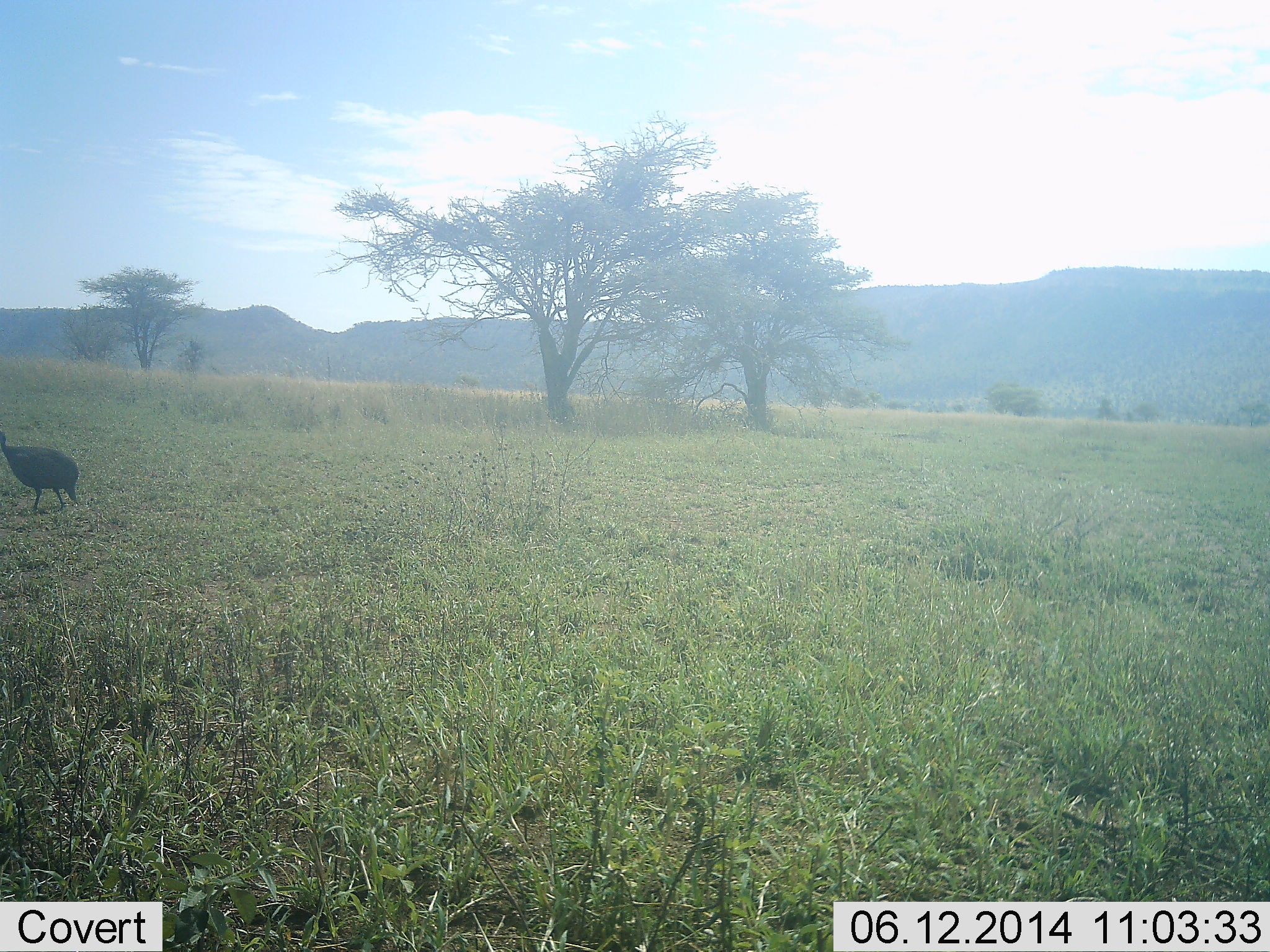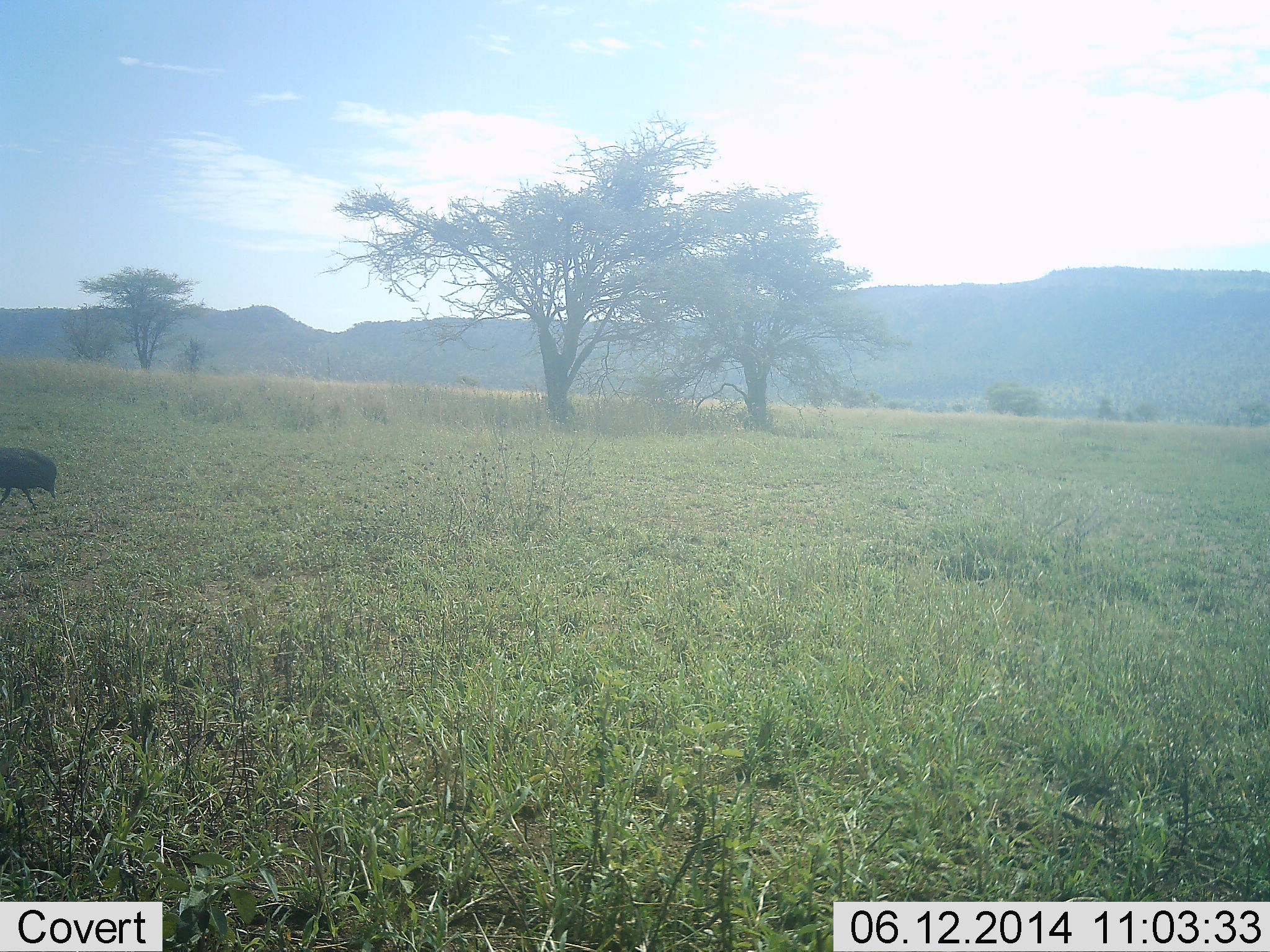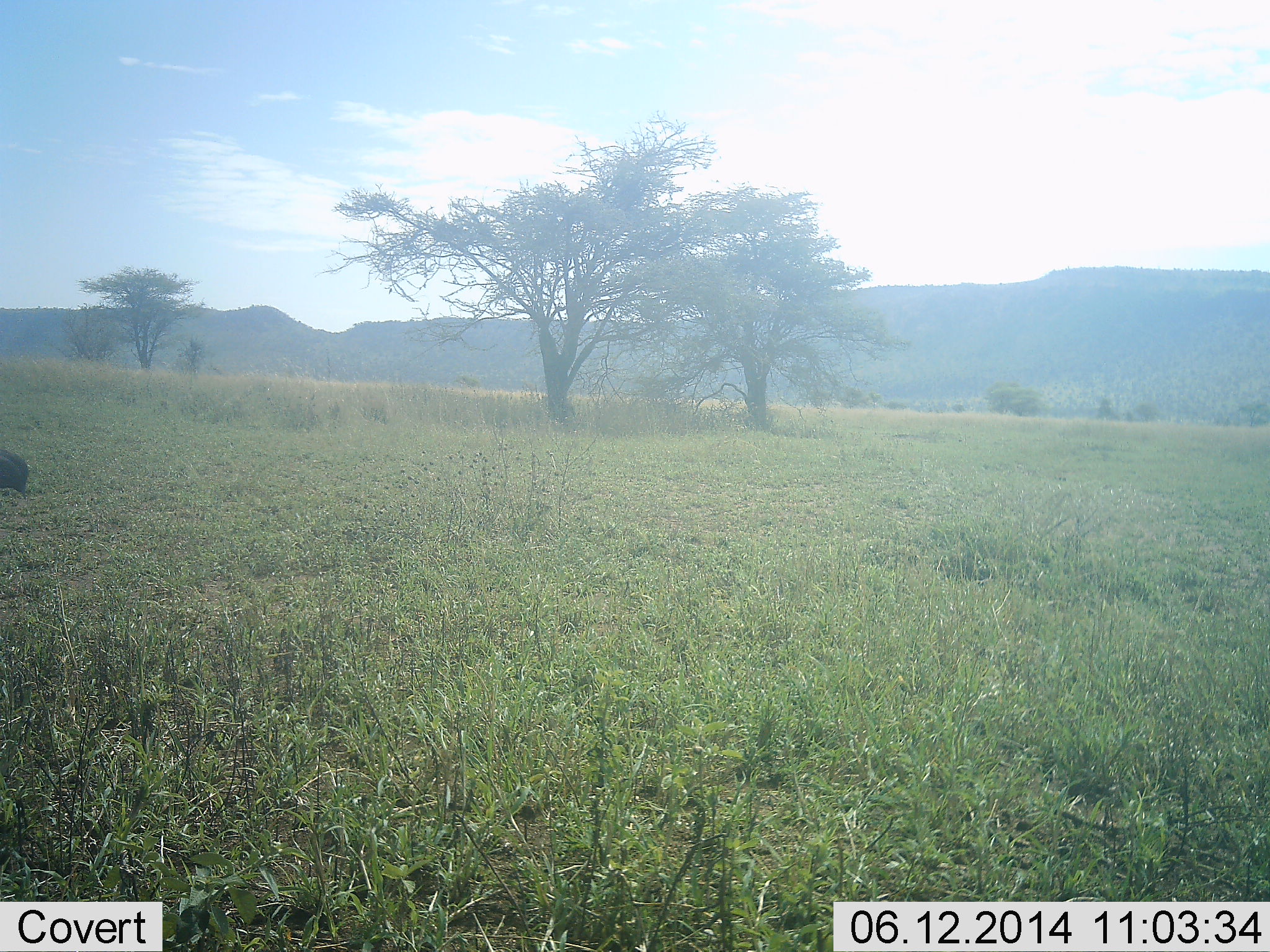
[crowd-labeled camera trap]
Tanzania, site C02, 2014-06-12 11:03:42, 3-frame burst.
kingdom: Animalia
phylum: Chordata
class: Aves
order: Galliformes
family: Numididae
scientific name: Numididae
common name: guinea fowl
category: guineafowl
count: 1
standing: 0%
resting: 0%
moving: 100%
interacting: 0%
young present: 0%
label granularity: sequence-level